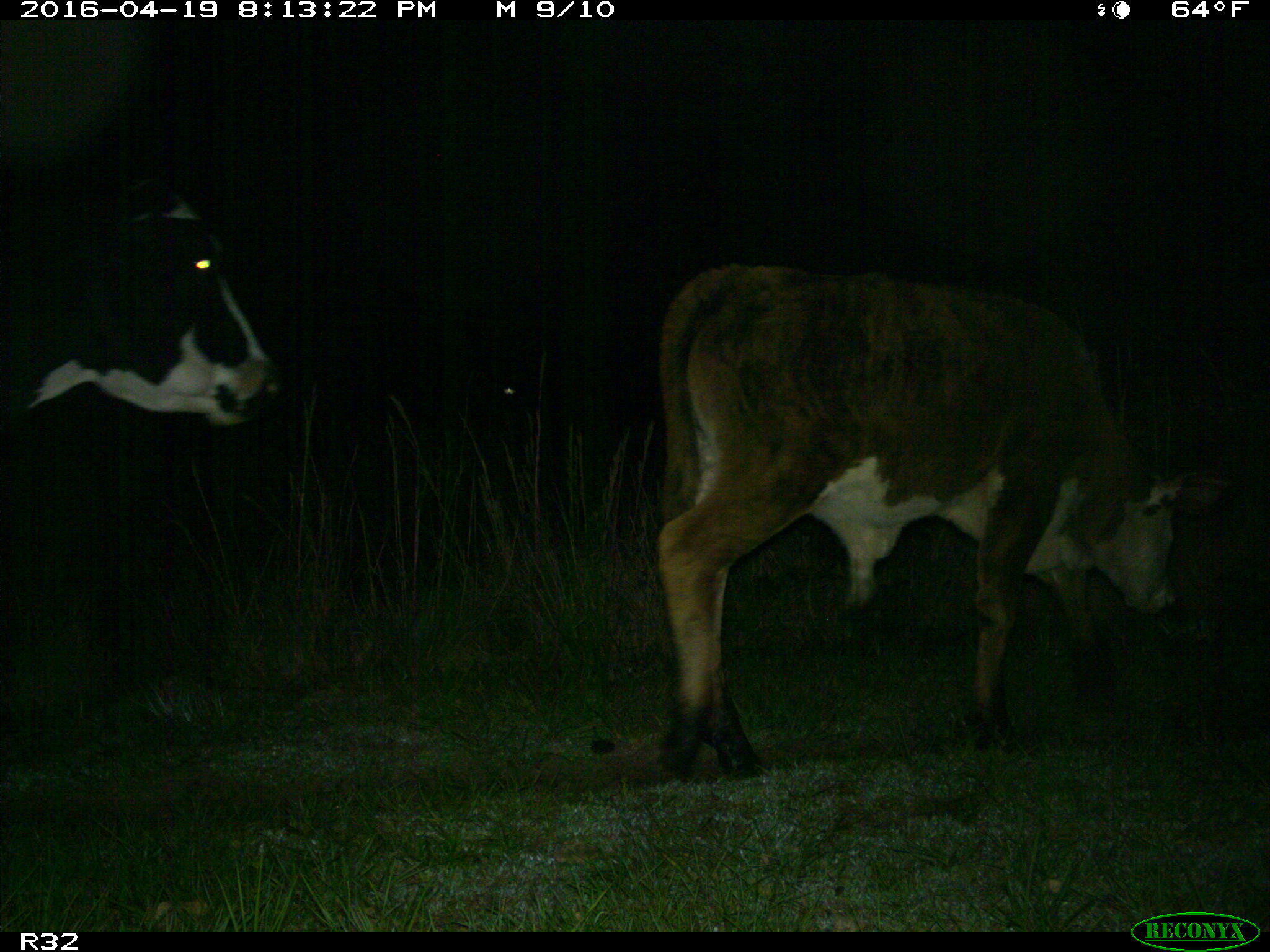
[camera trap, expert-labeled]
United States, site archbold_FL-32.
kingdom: Animalia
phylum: Chordata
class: Mammalia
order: Artiodactyla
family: Bovidae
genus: Bos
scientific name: Bos taurus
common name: domestic cow